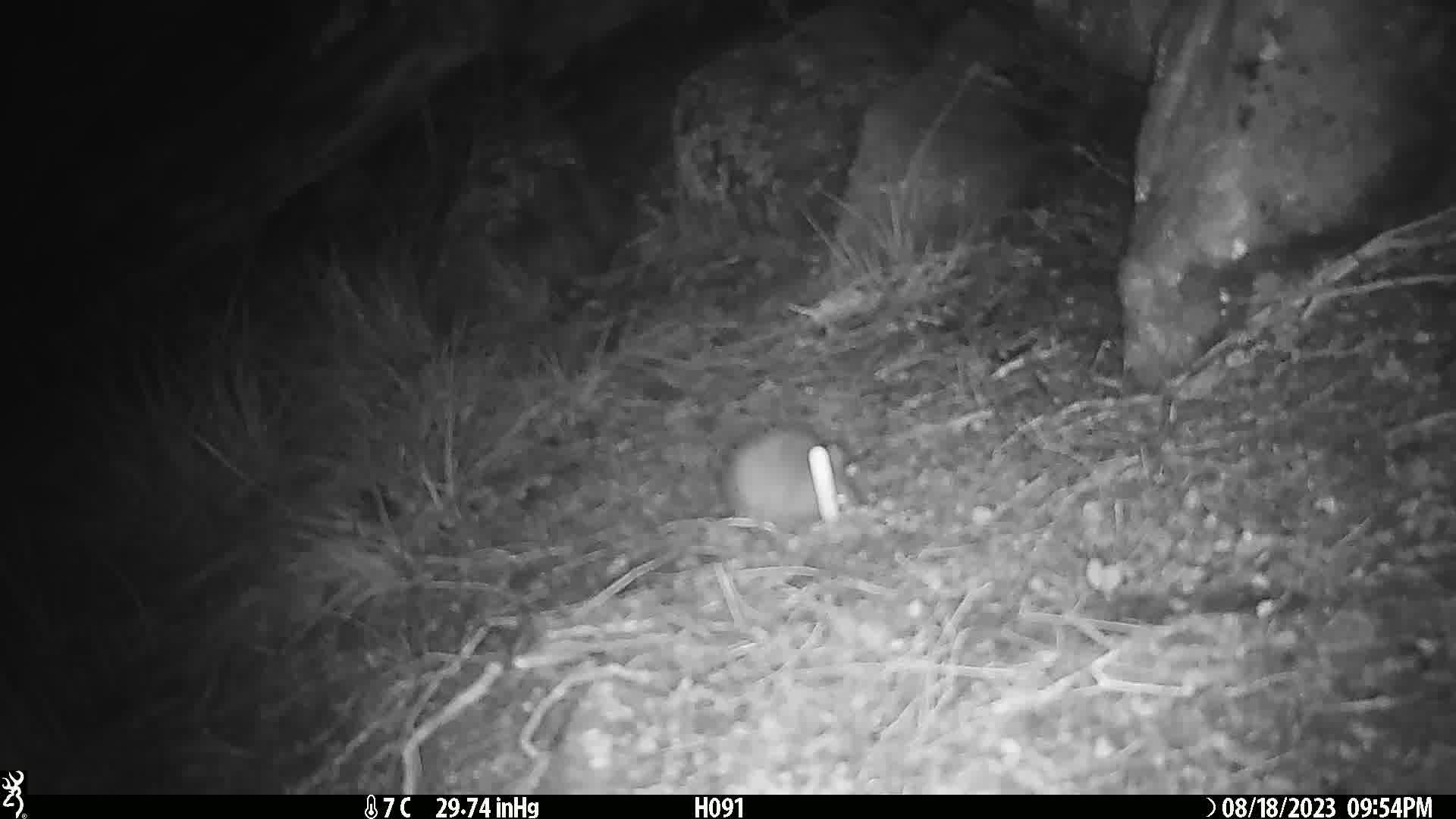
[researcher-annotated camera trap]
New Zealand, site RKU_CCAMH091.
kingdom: Animalia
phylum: Chordata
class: Mammalia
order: Rodentia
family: Muridae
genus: Rattus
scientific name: Rattus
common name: rat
Rat (Rattus).